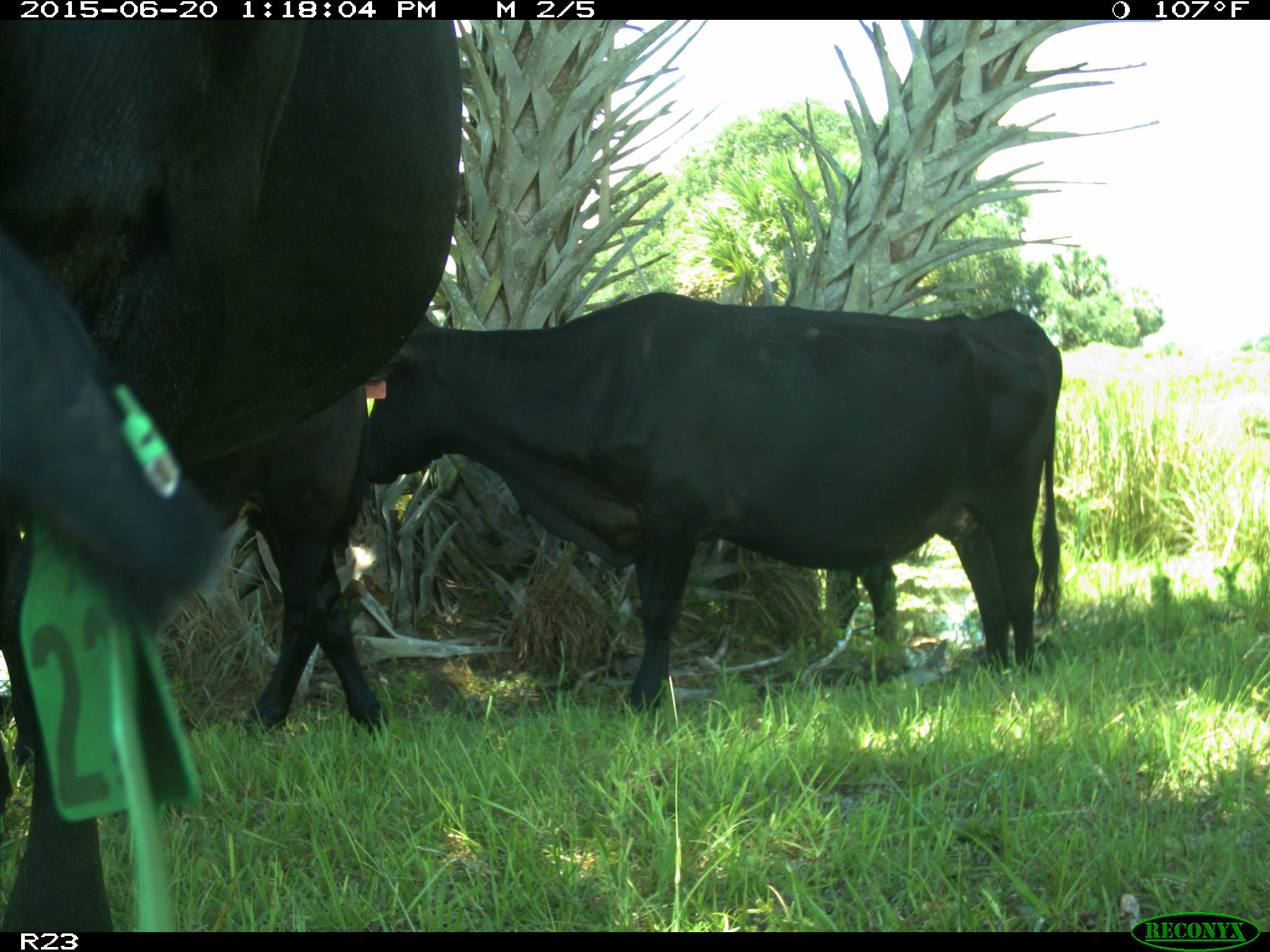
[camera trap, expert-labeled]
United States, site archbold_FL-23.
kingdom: Animalia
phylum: Chordata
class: Mammalia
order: Artiodactyla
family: Bovidae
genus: Bos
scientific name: Bos taurus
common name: domestic cow